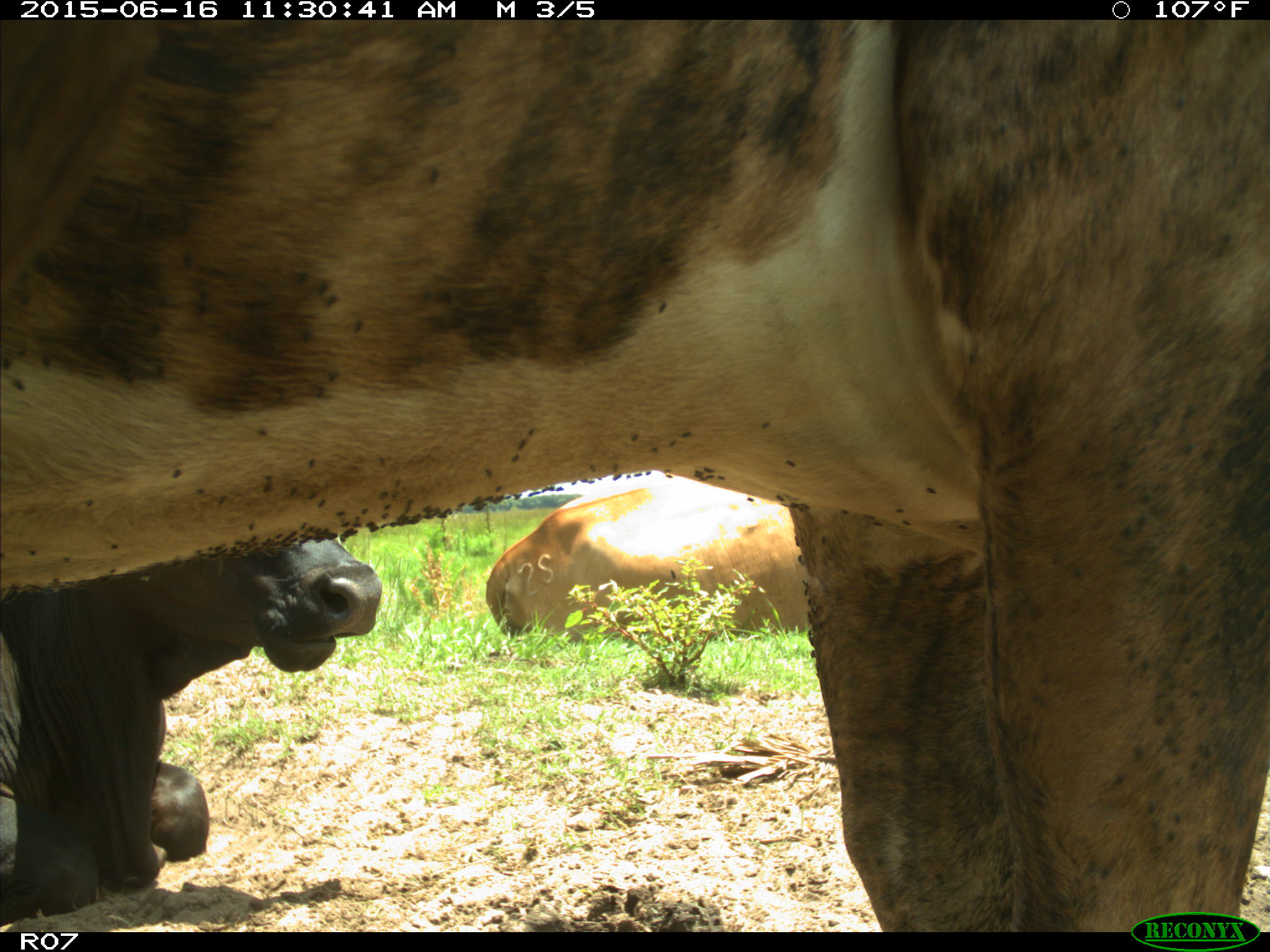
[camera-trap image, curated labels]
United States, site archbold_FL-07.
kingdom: Animalia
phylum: Chordata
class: Mammalia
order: Artiodactyla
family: Bovidae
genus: Bos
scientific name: Bos taurus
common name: domestic cow